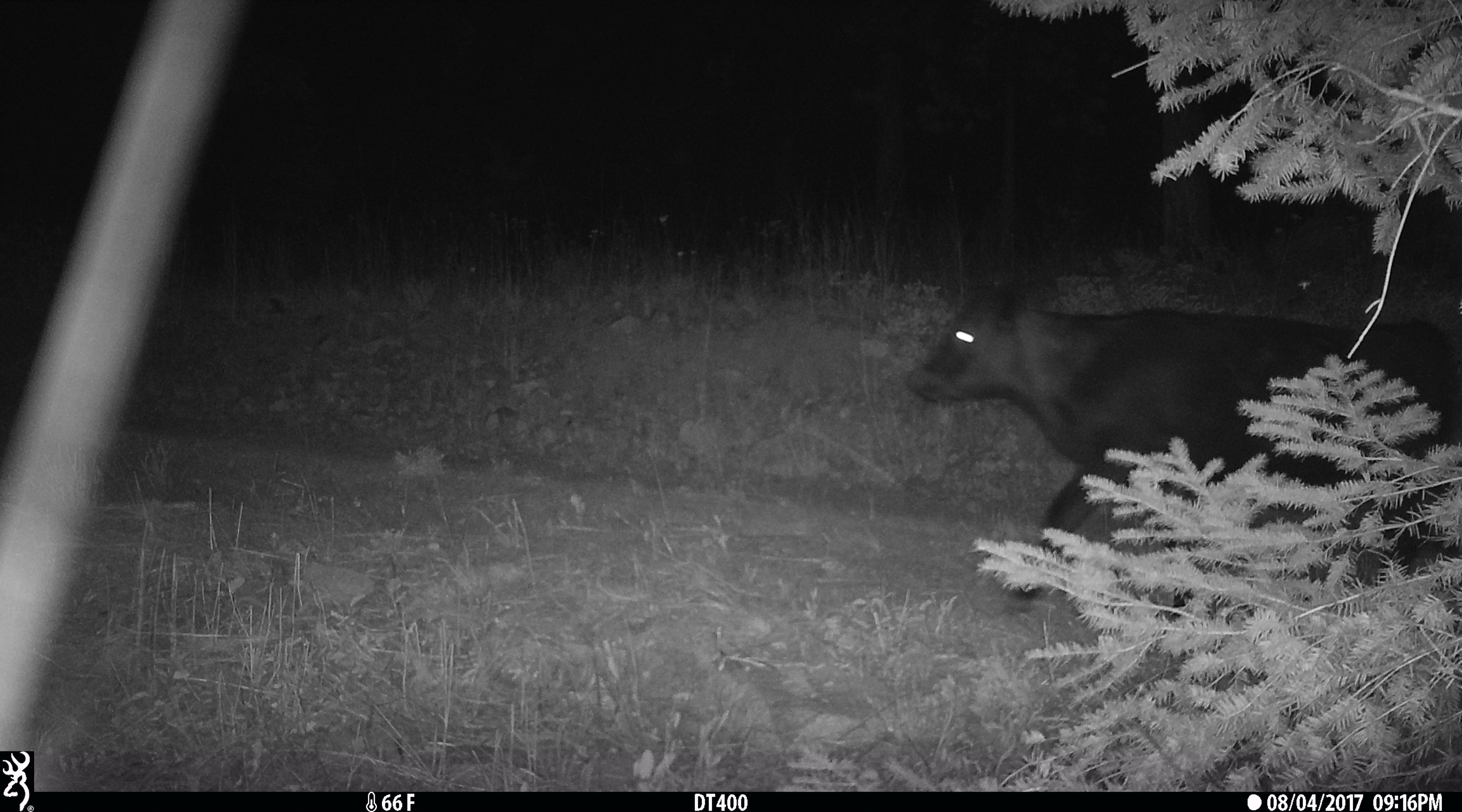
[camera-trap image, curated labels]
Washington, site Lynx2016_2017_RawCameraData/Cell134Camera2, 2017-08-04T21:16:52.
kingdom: Animalia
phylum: Chordata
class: Mammalia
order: Artiodactyla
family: Bovidae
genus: Bos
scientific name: Bos taurus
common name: domestic cattle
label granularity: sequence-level